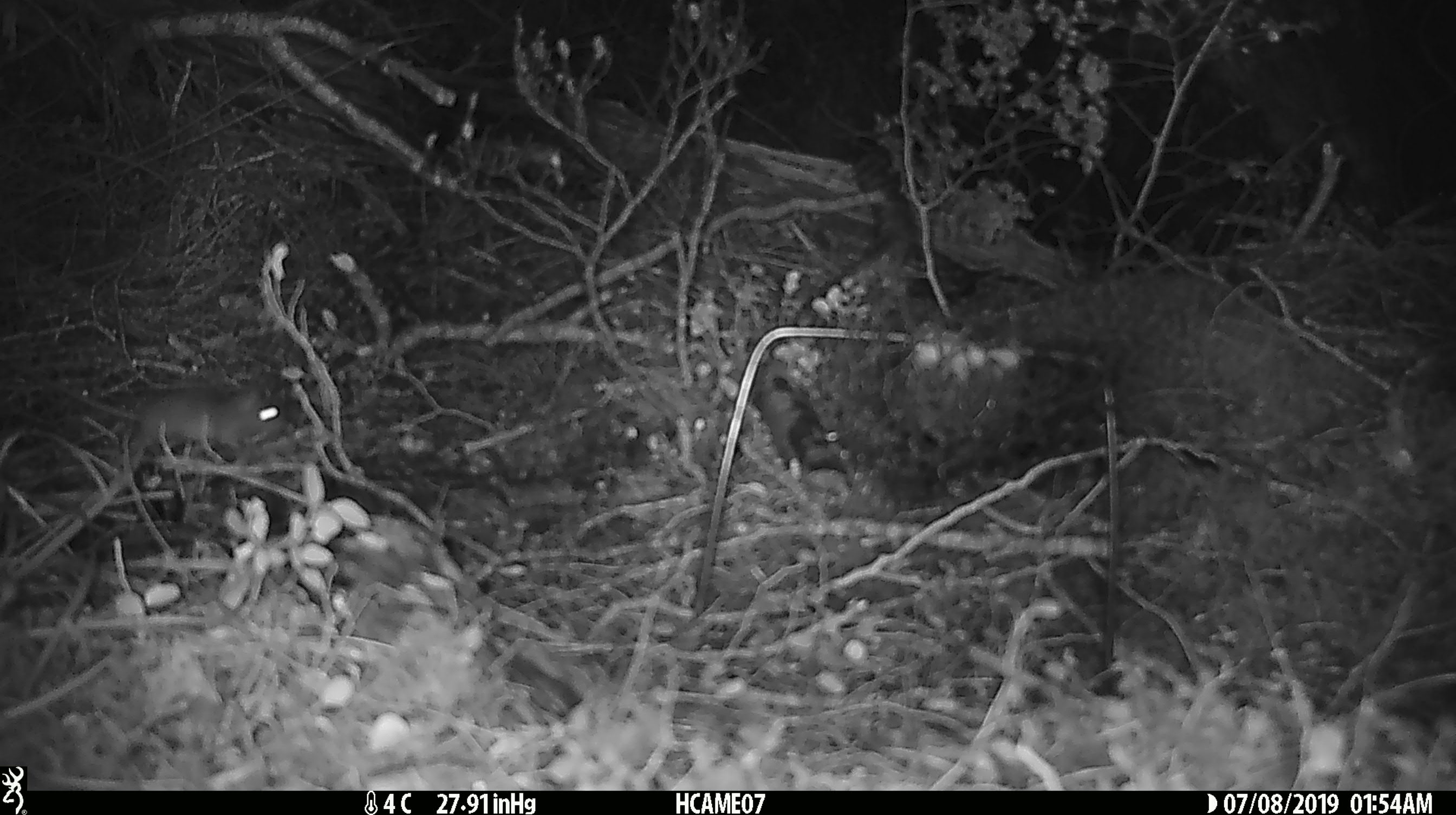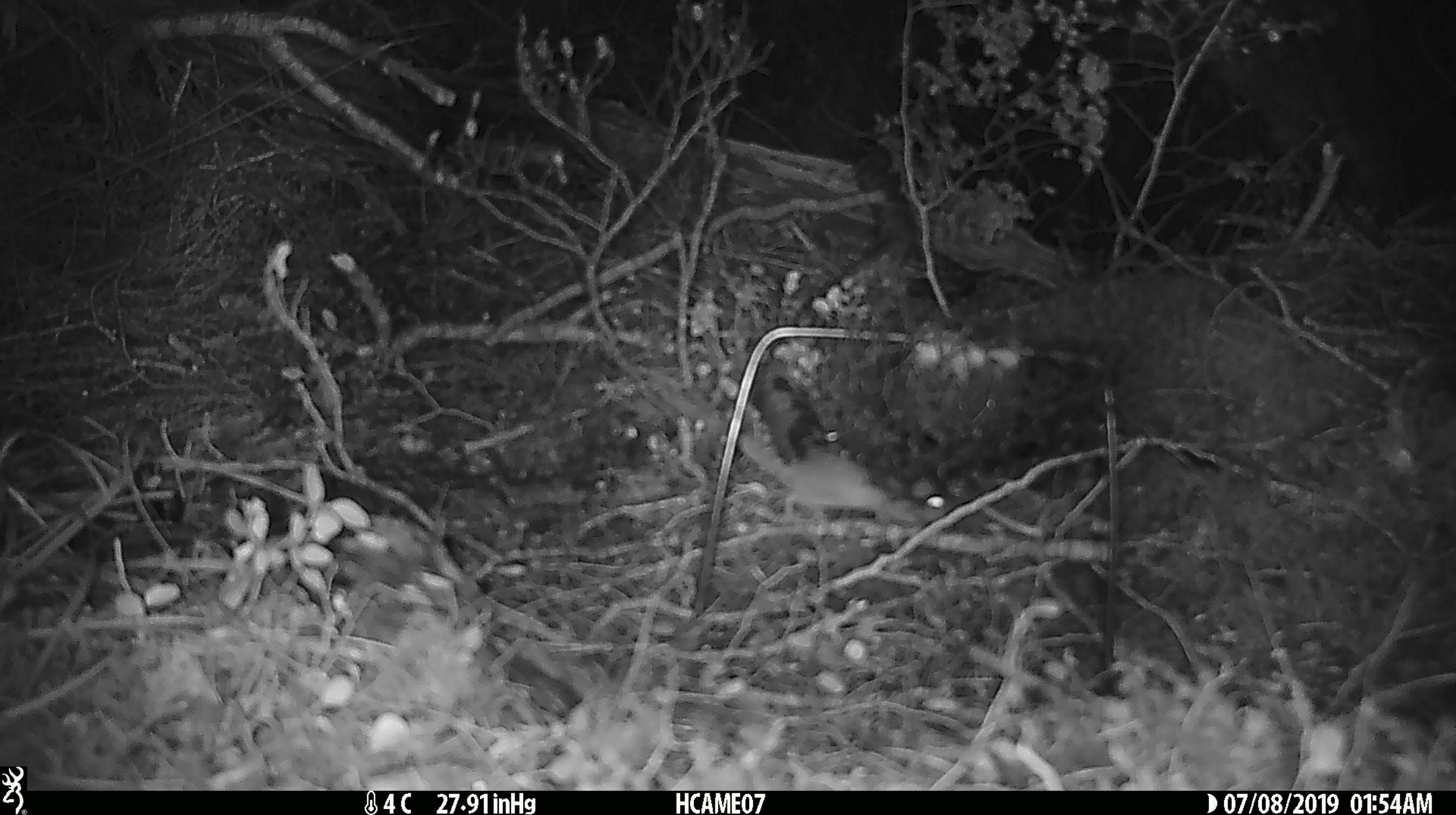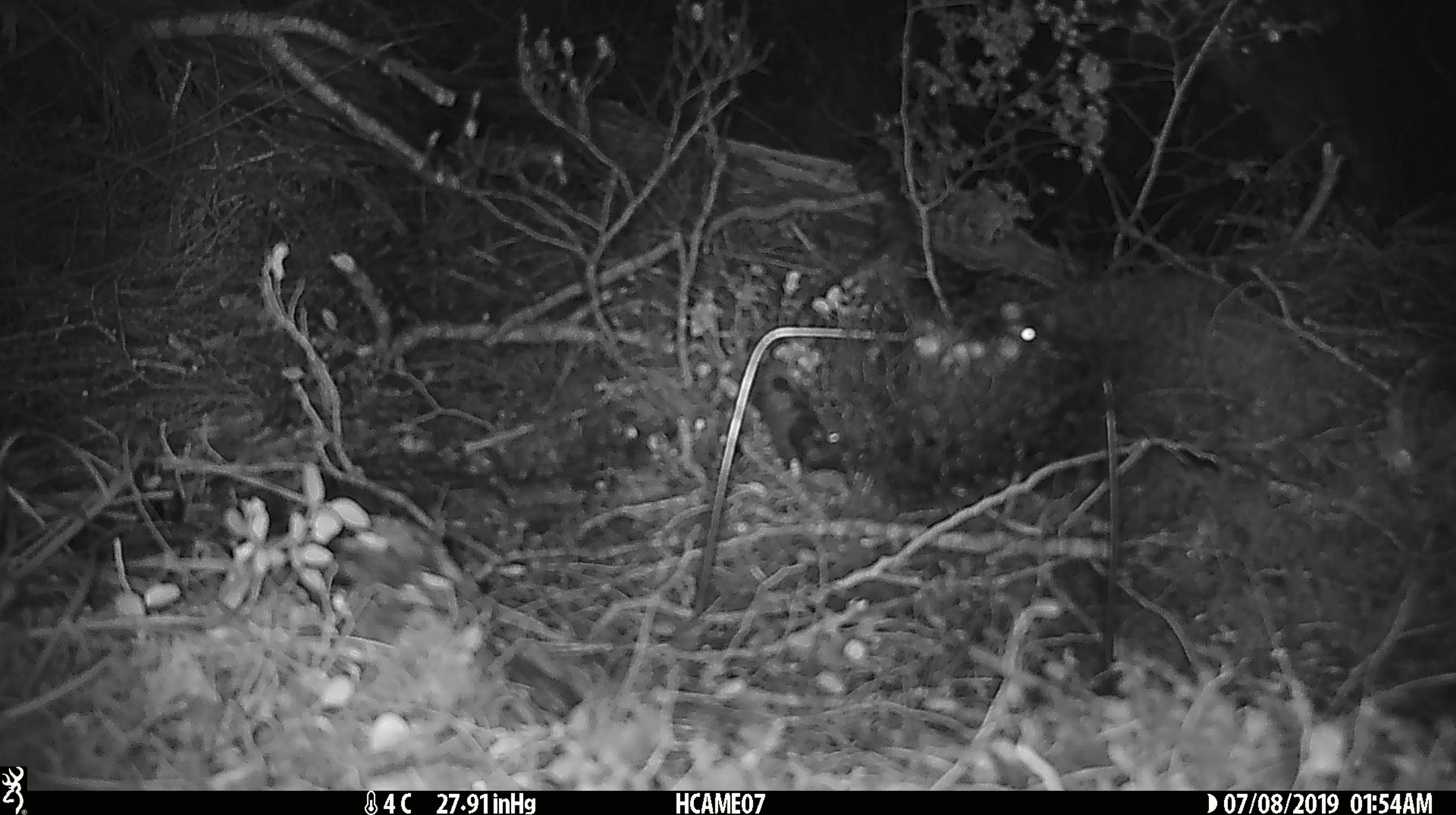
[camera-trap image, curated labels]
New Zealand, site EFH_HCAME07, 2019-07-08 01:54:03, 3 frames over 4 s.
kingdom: Animalia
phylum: Chordata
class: Mammalia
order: Rodentia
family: Muridae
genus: Rattus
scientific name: Rattus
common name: rat